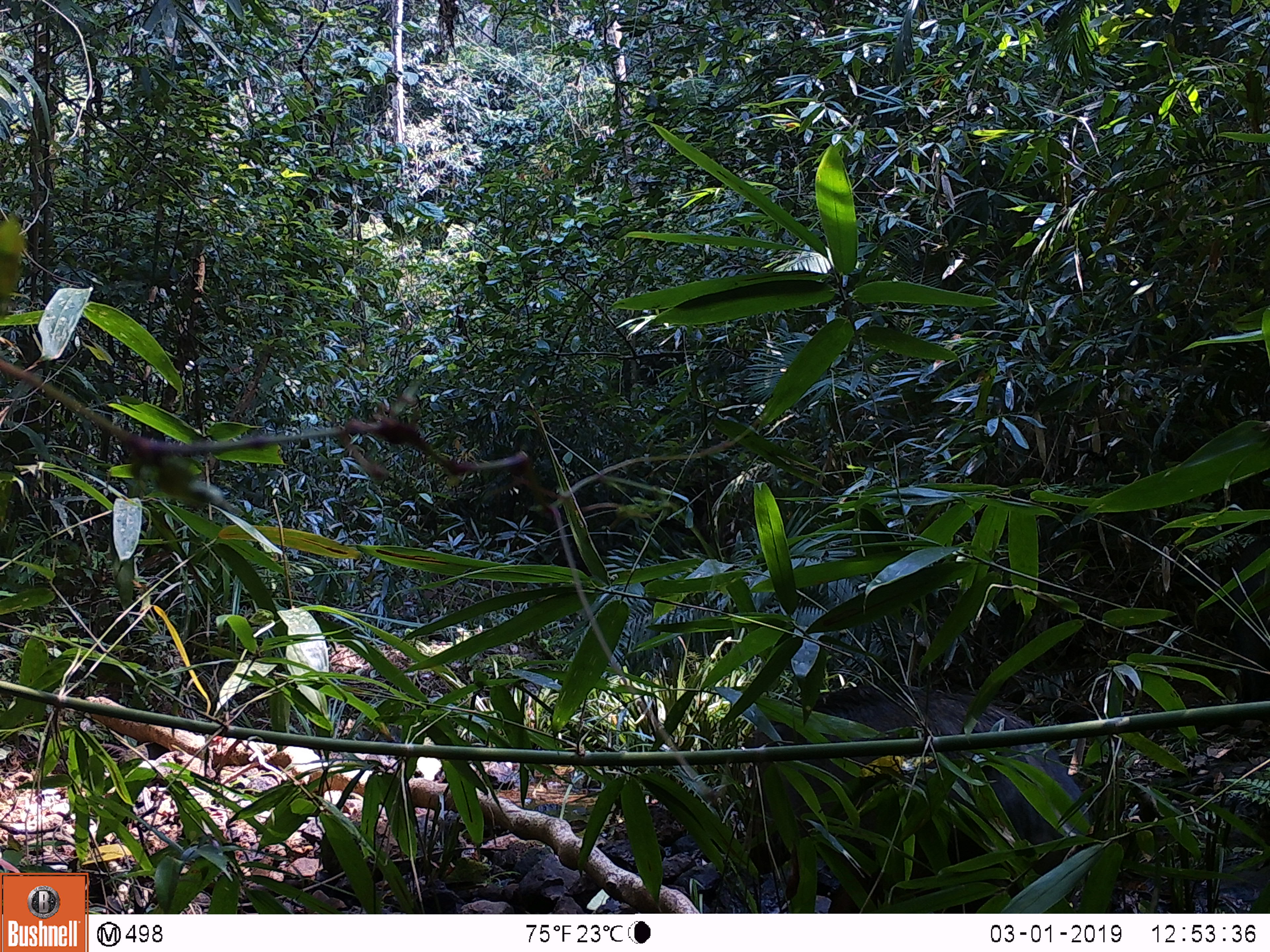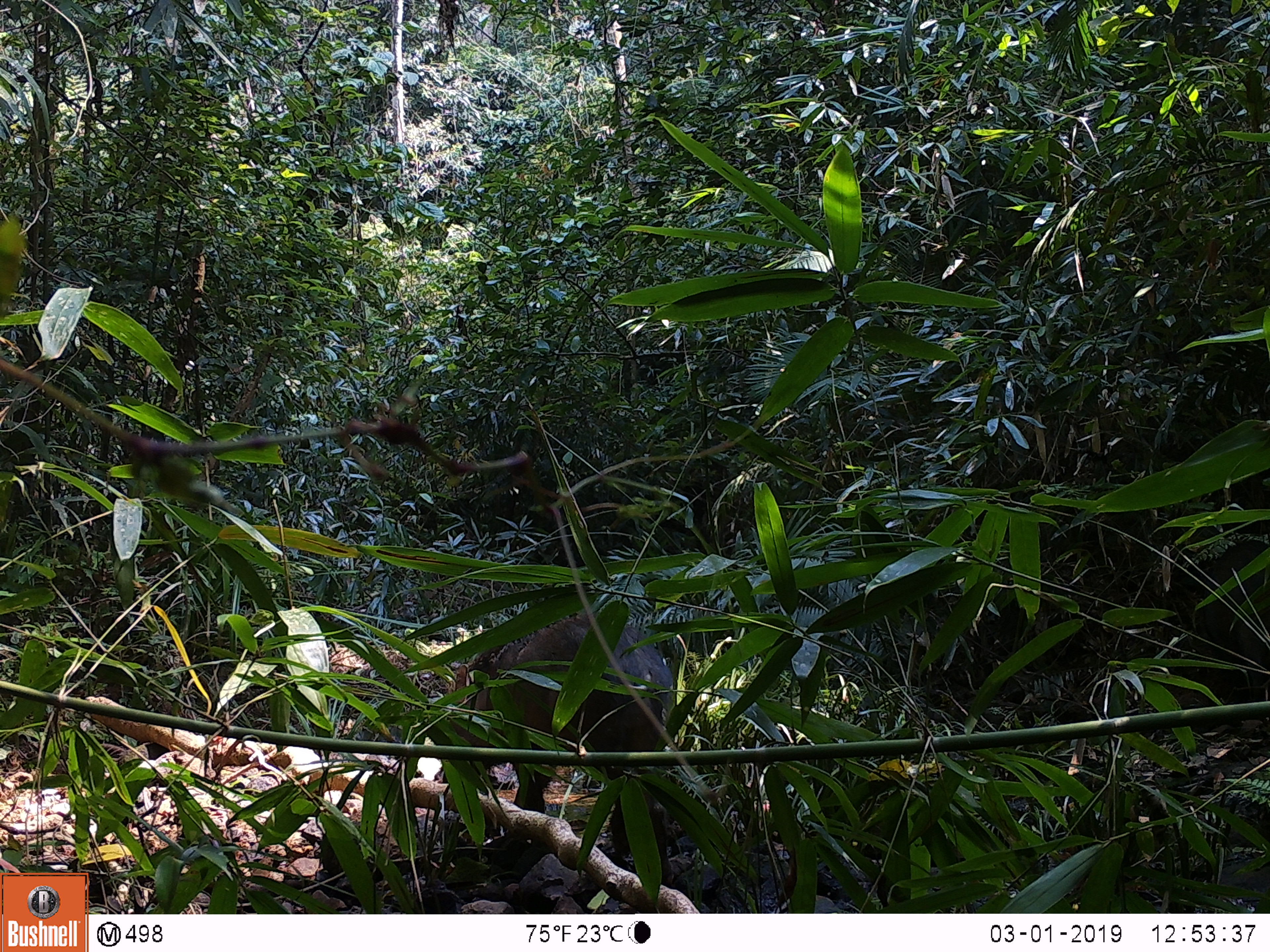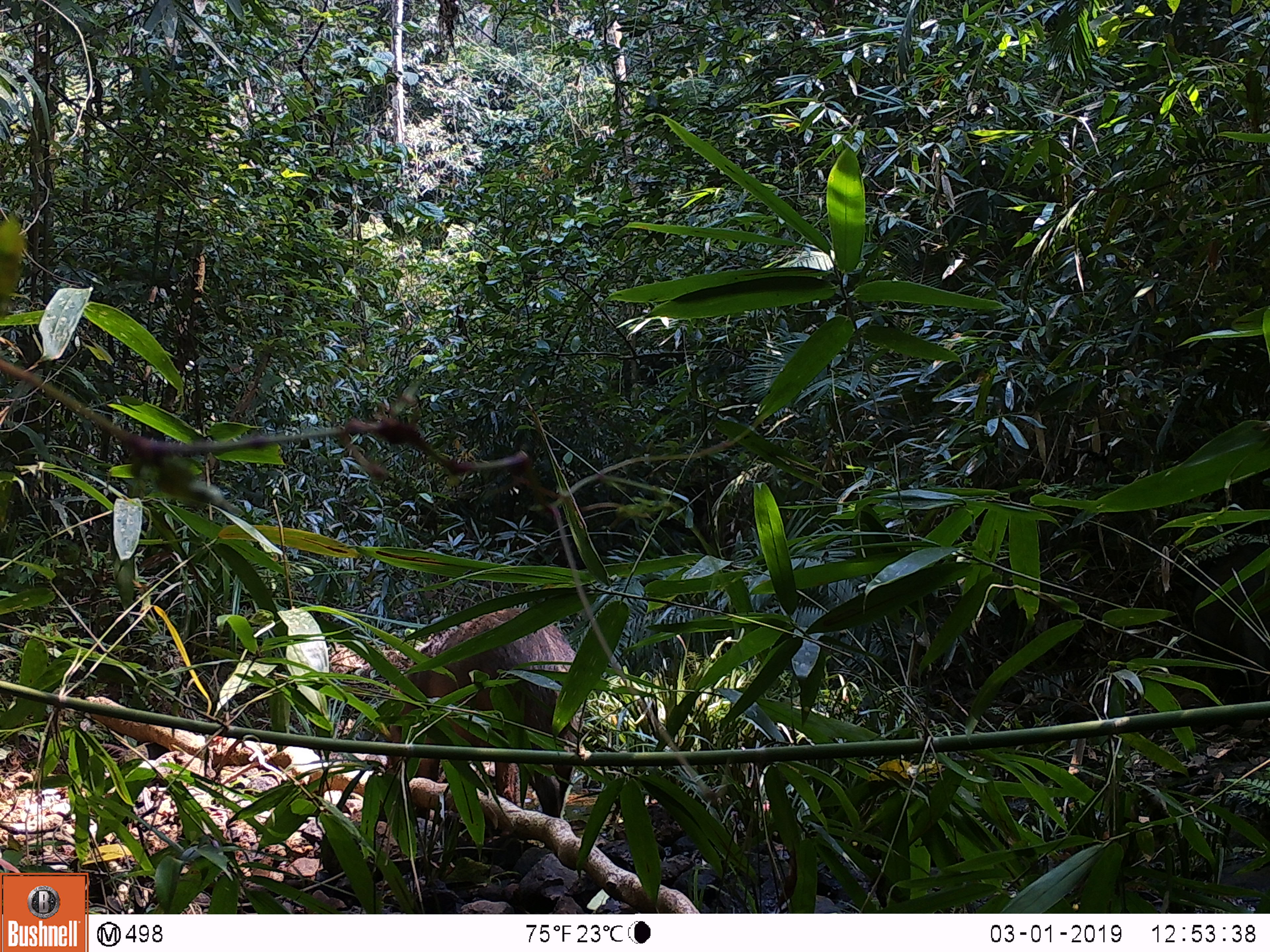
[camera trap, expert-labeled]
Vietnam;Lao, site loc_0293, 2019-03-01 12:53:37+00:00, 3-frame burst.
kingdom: Animalia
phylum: Chordata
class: Mammalia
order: Artiodactyla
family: Suidae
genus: Sus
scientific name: Sus scrofa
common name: eurasian wild pig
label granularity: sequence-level